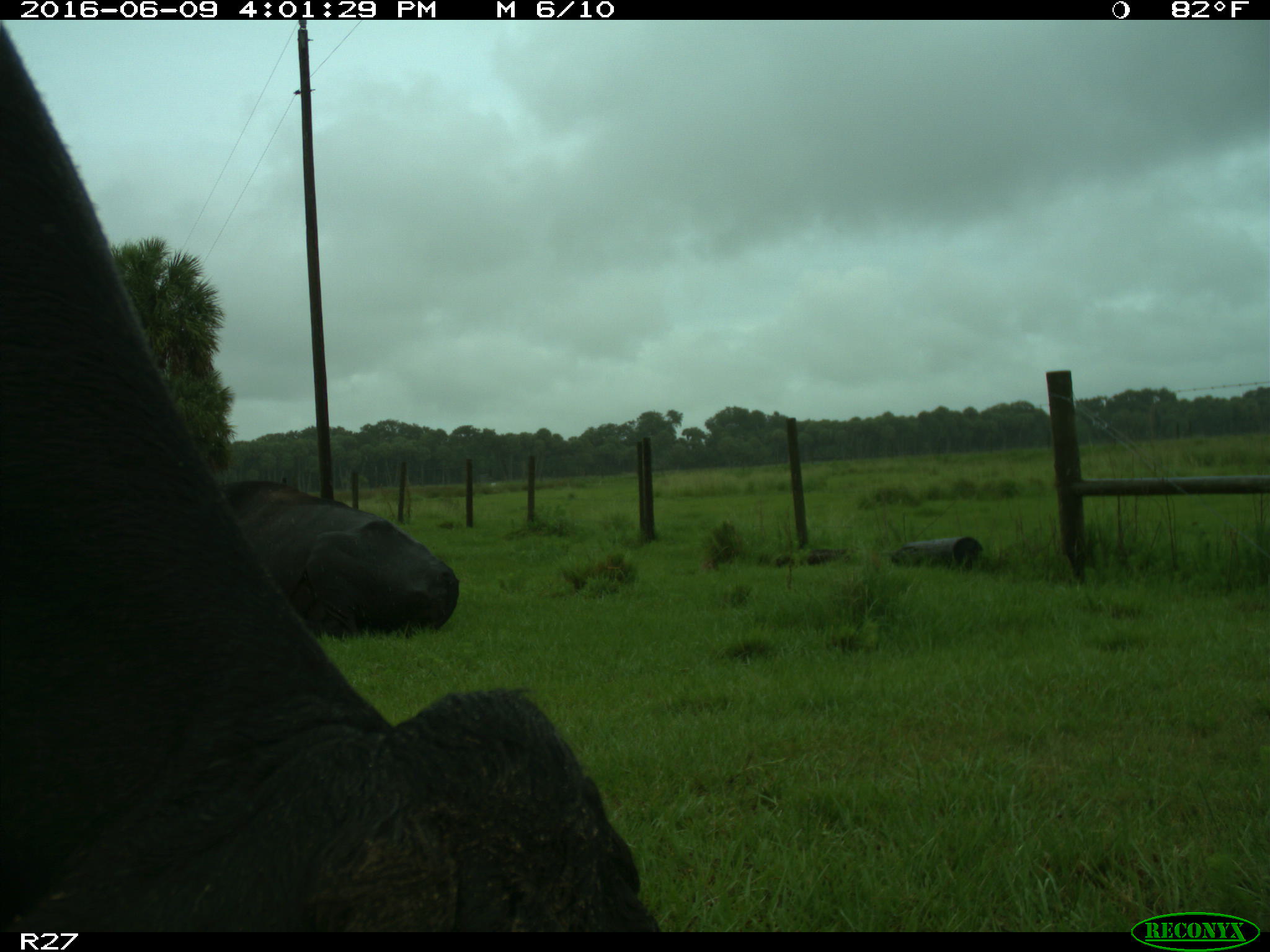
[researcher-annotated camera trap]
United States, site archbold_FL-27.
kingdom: Animalia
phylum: Chordata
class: Mammalia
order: Artiodactyla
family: Bovidae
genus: Bos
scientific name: Bos taurus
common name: domestic cow